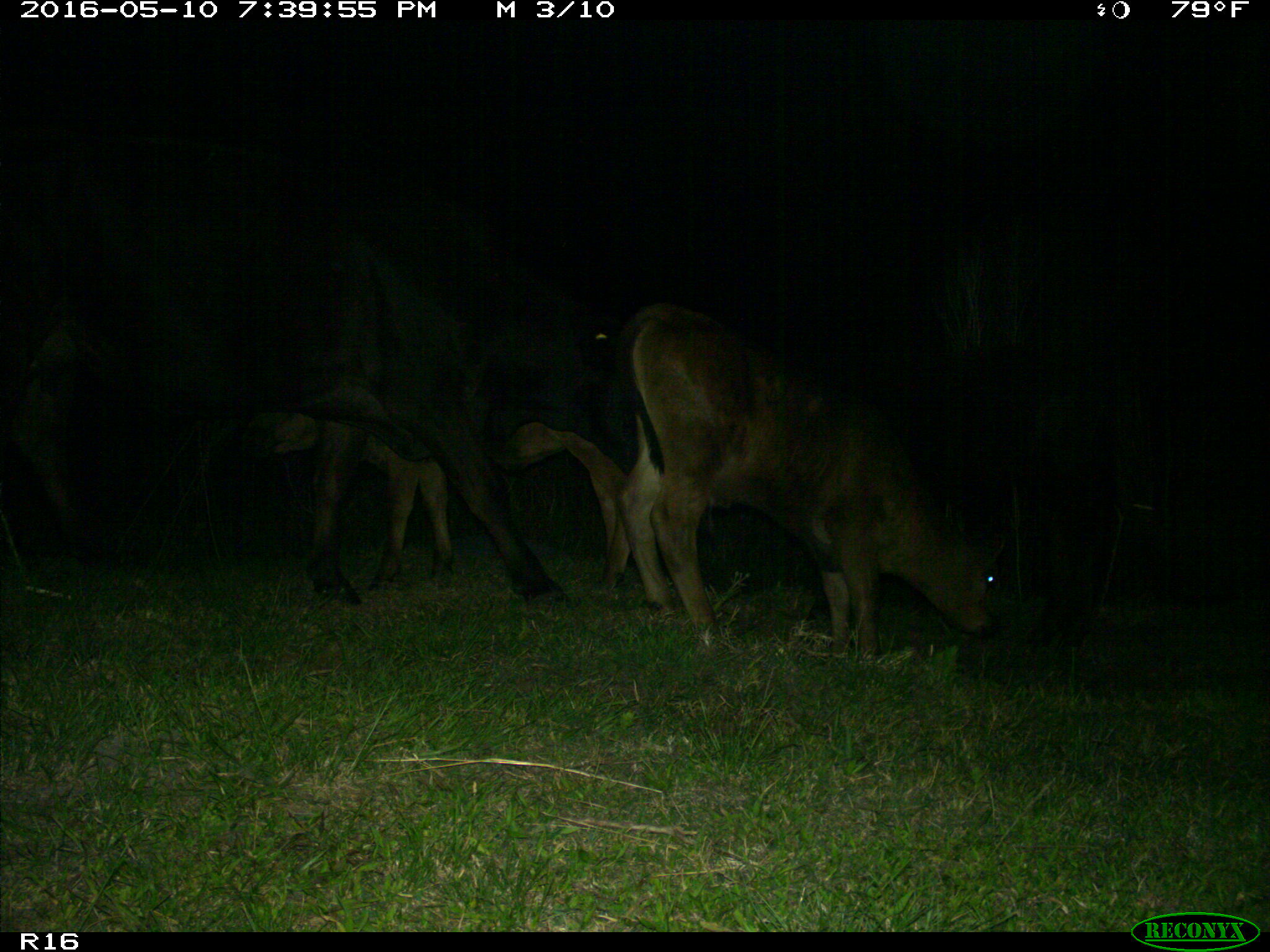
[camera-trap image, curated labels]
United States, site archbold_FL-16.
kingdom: Animalia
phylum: Chordata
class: Mammalia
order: Artiodactyla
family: Bovidae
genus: Bos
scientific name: Bos taurus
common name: domestic cow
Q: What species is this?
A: Bos taurus (domestic cow).